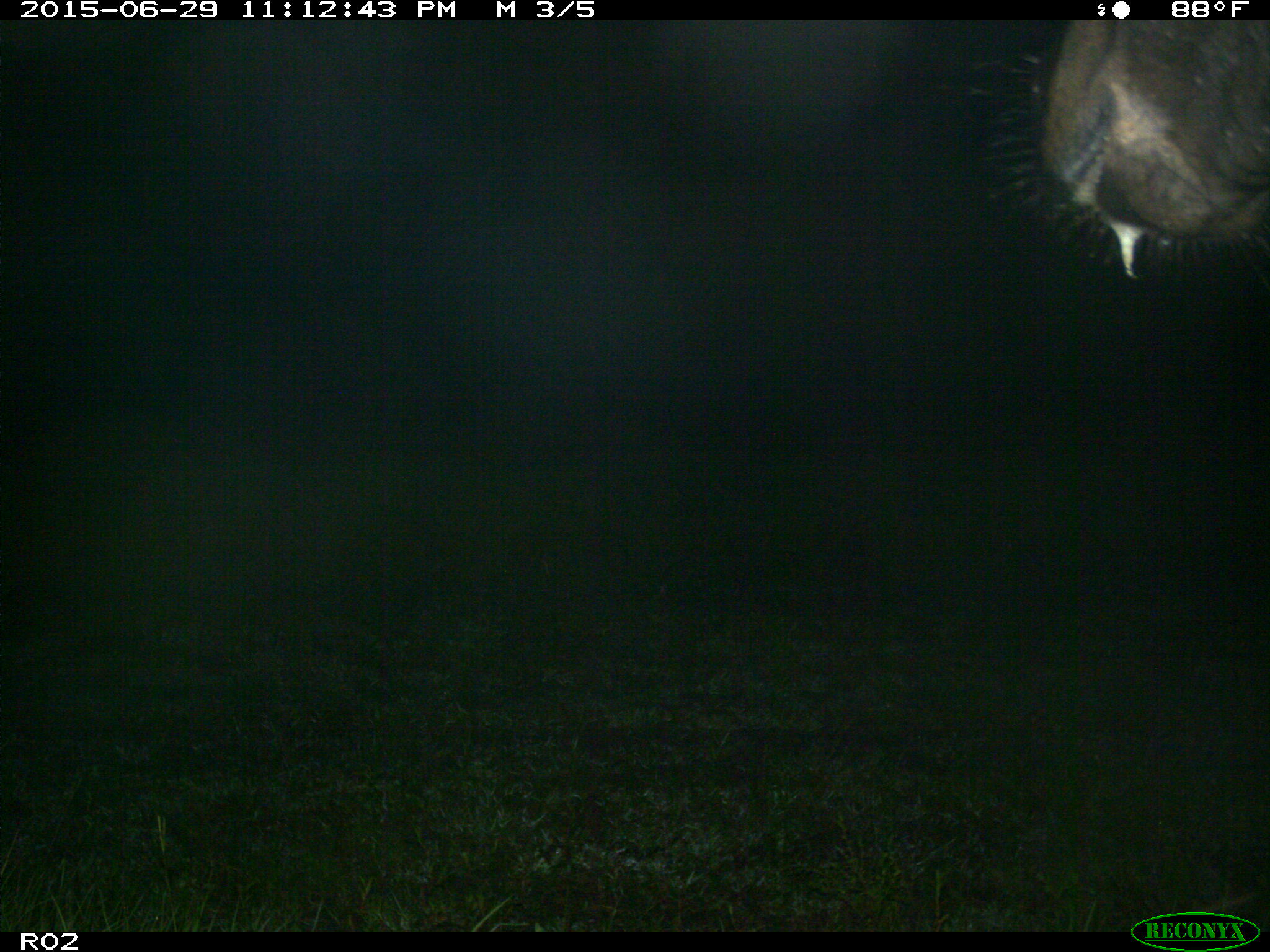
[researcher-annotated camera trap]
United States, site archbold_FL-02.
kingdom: Animalia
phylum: Chordata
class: Mammalia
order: Artiodactyla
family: Bovidae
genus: Bos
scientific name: Bos taurus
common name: domestic cow